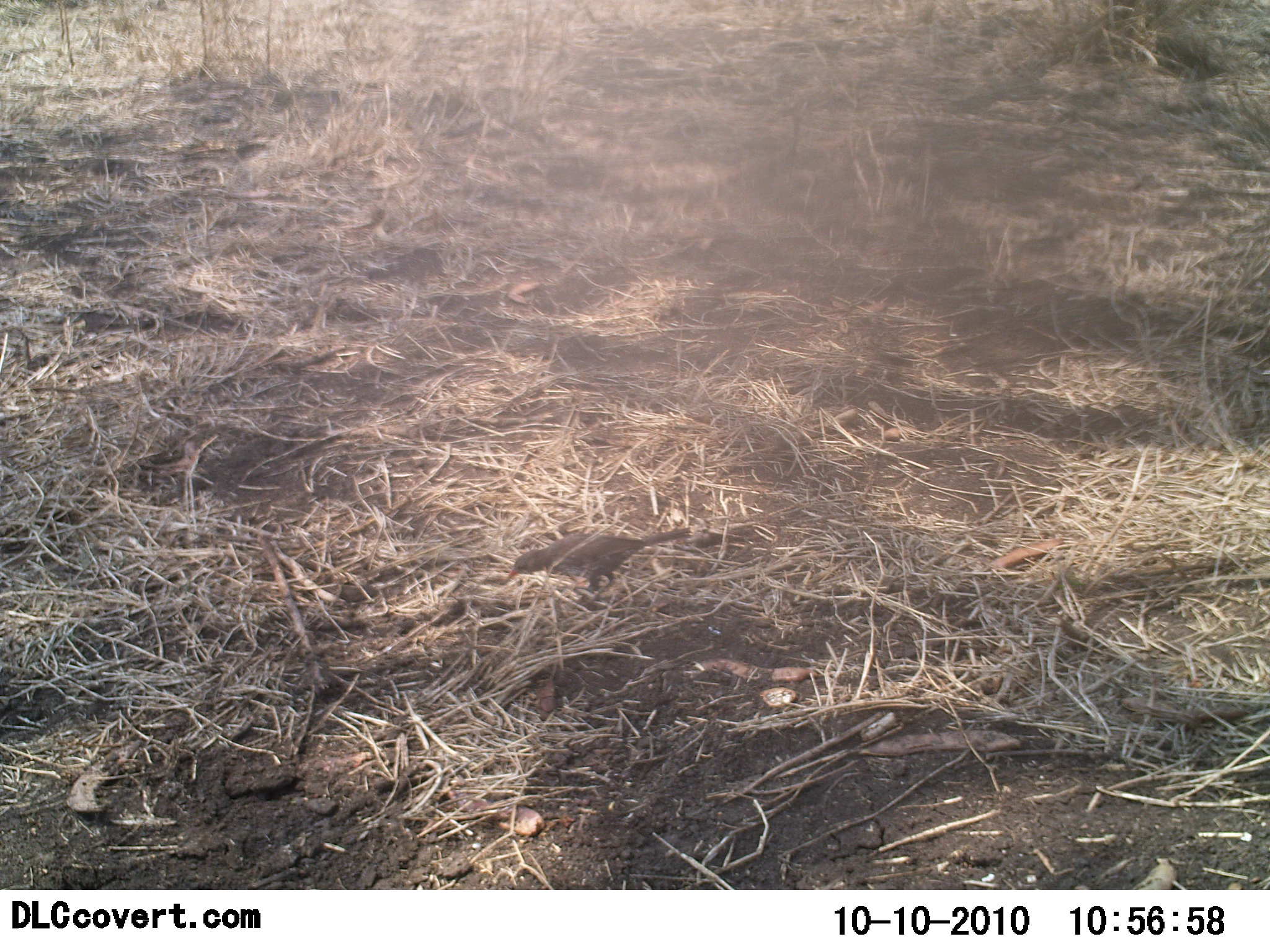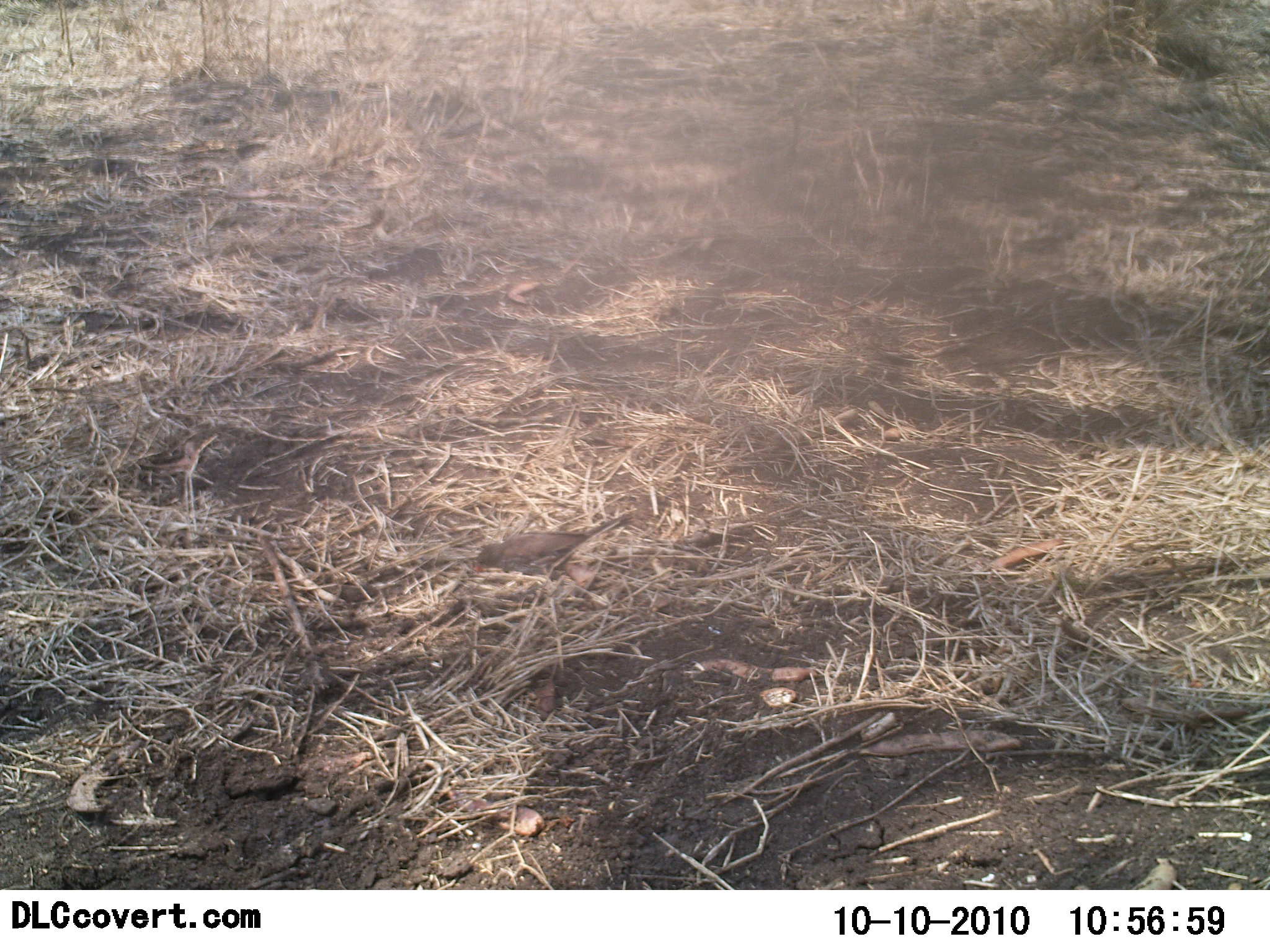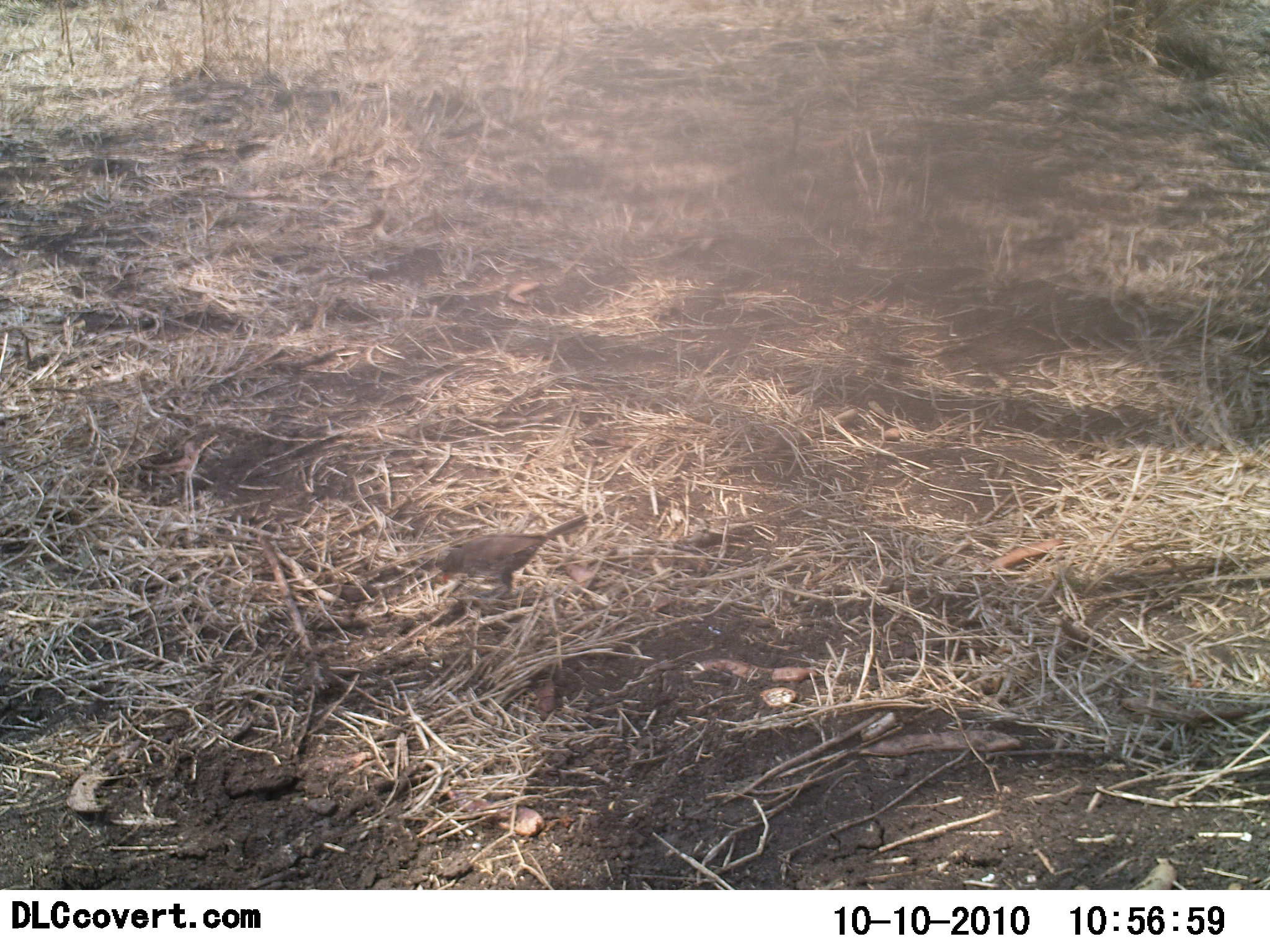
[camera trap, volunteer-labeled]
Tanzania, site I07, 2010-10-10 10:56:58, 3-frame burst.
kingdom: Animalia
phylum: Chordata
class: Aves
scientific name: Aves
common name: bird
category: otherbird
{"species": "otherbird (bird) (Aves)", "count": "1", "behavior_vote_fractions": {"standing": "0%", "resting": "0%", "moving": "90%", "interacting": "0%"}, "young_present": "0%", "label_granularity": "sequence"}